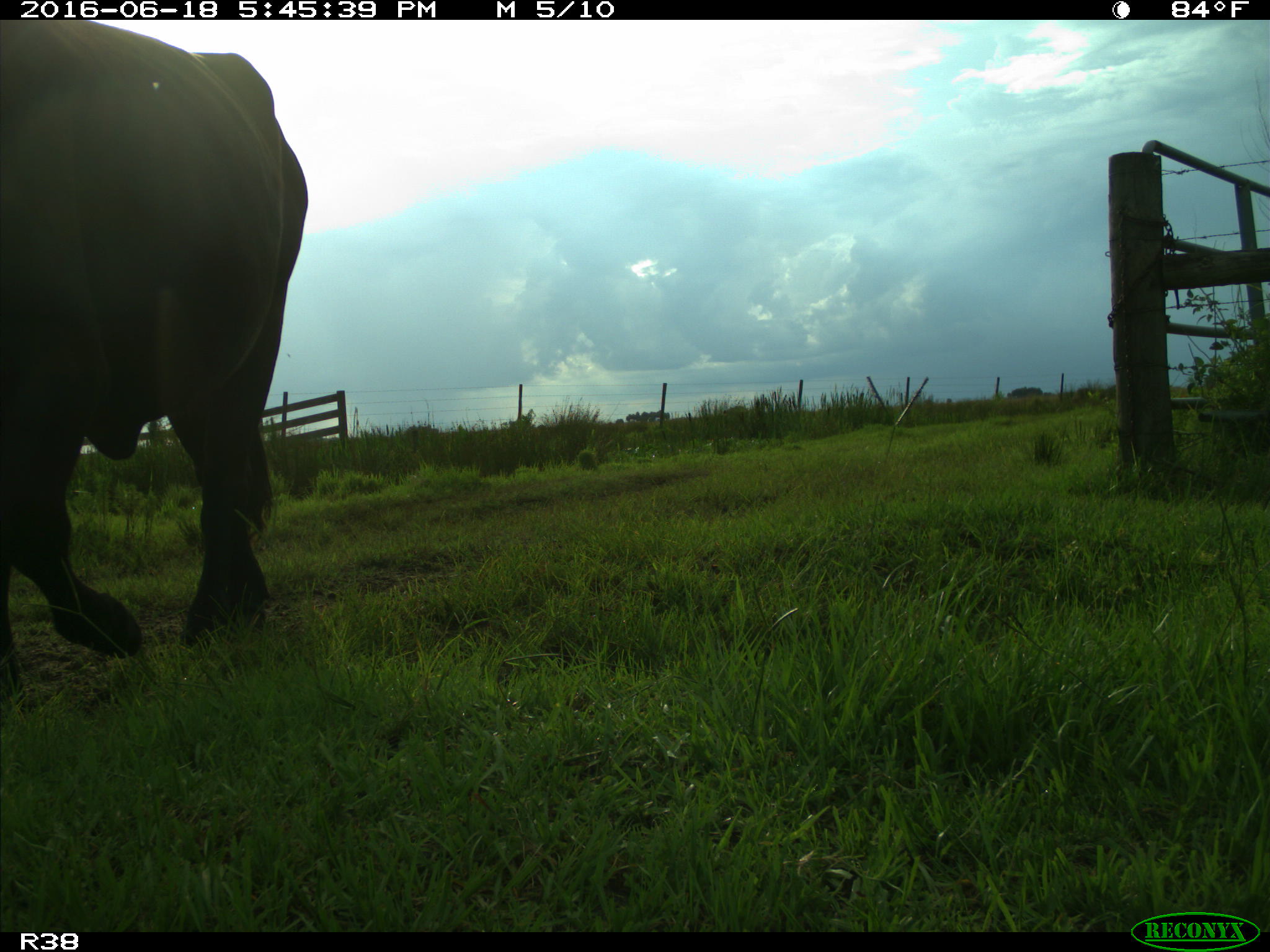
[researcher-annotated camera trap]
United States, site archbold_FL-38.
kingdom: Animalia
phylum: Chordata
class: Mammalia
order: Artiodactyla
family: Bovidae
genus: Bos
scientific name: Bos taurus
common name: domestic cow